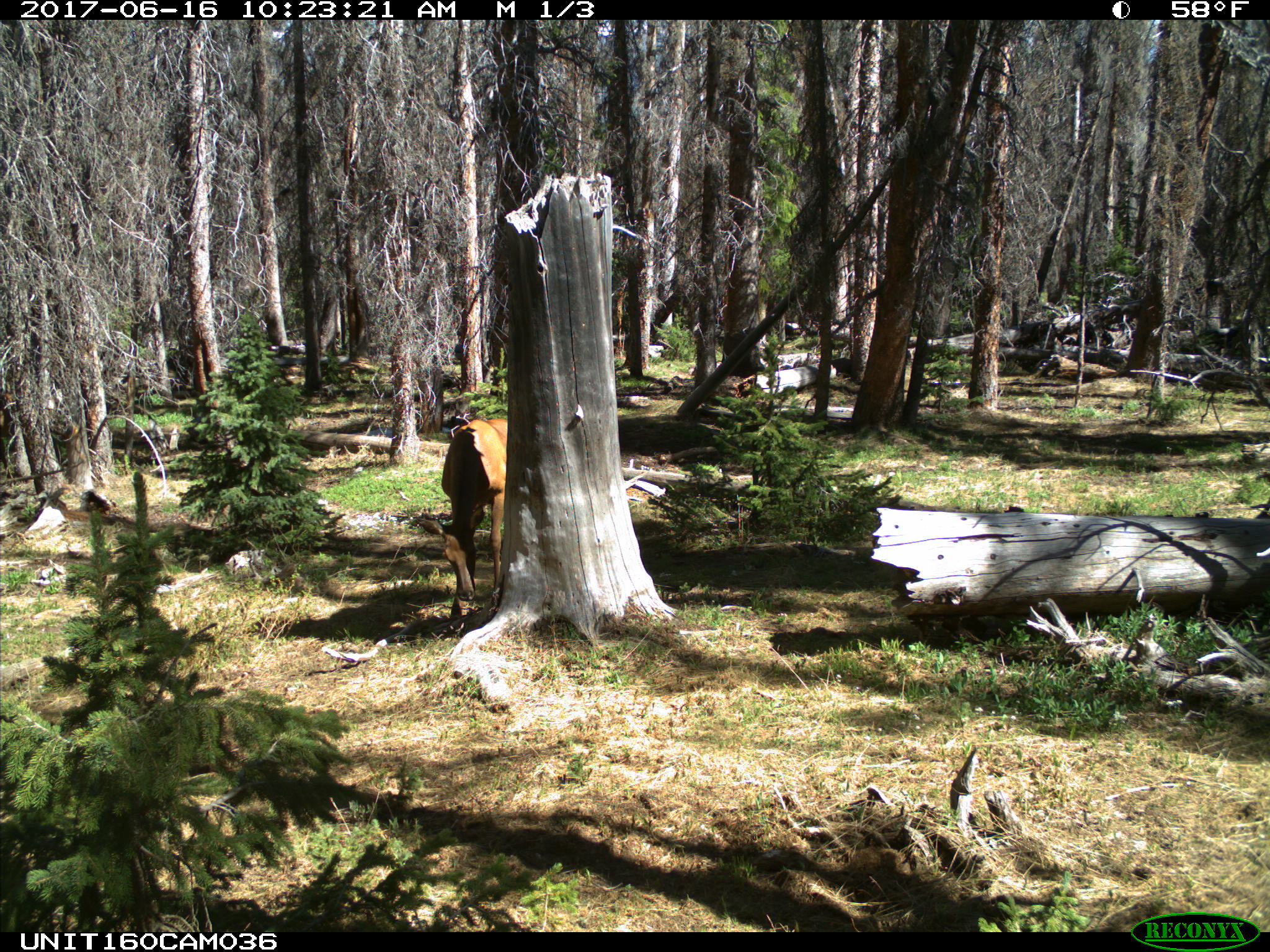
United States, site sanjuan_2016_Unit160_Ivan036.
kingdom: Animalia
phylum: Chordata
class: Mammalia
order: Artiodactyla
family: Cervidae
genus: Cervus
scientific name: Cervus elaphus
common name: red deer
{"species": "Cervus elaphus (red deer)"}